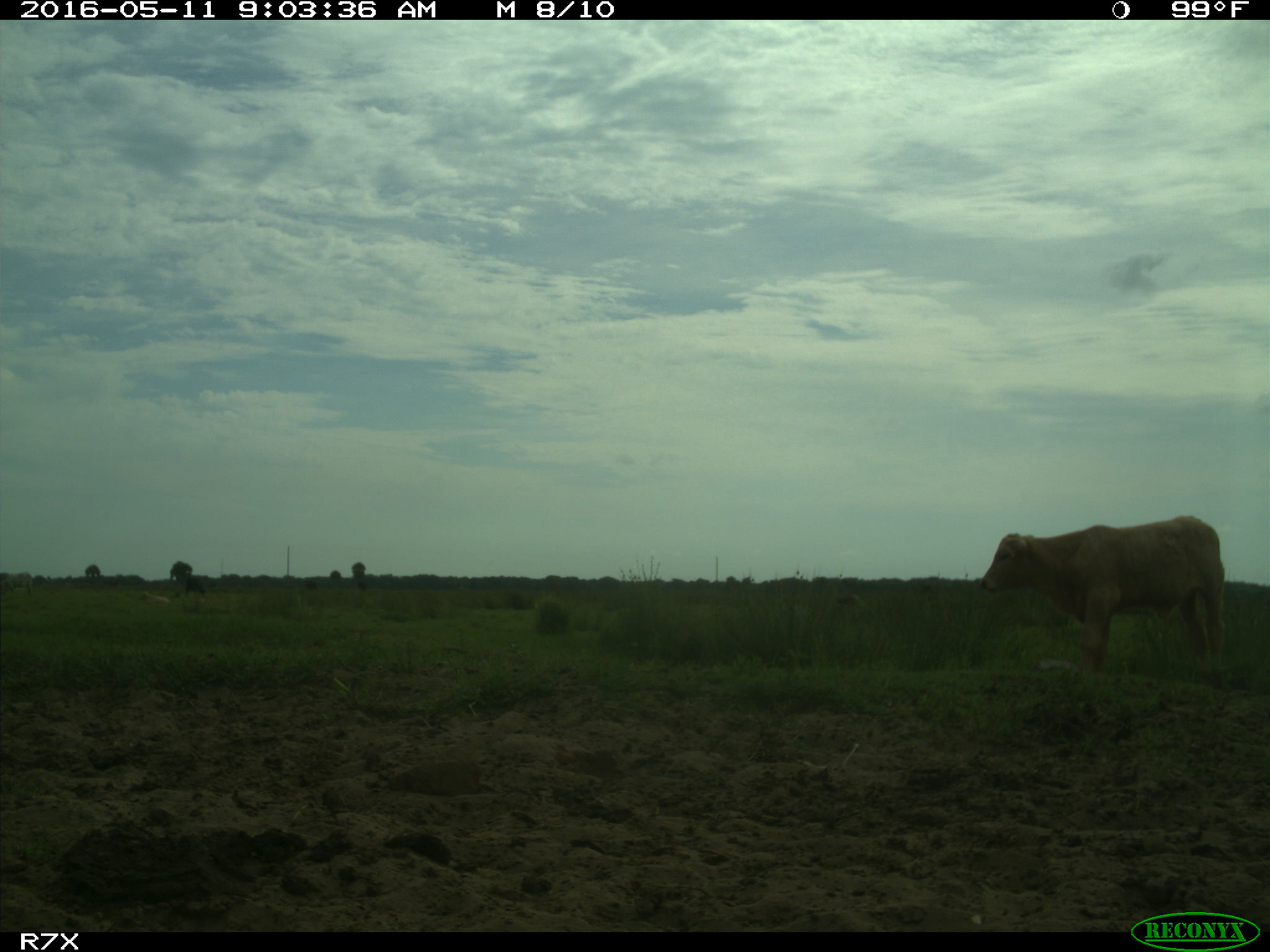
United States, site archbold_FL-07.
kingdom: Animalia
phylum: Chordata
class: Mammalia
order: Artiodactyla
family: Bovidae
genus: Bos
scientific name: Bos taurus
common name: domestic cow